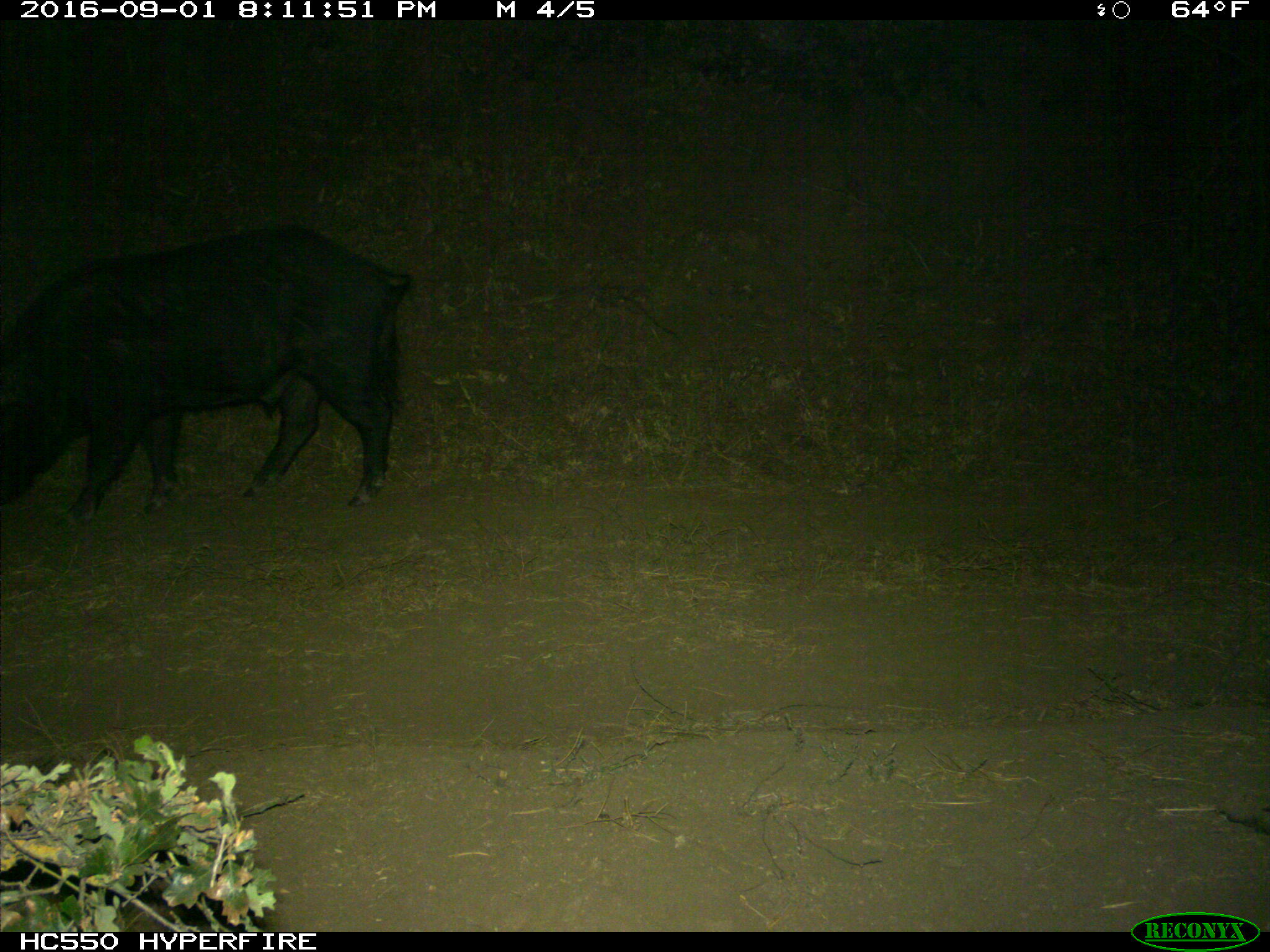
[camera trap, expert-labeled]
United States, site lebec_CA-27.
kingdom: Animalia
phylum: Chordata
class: Mammalia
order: Artiodactyla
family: Suidae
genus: Sus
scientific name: Sus scrofa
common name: wild boar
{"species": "Sus scrofa (wild boar)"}